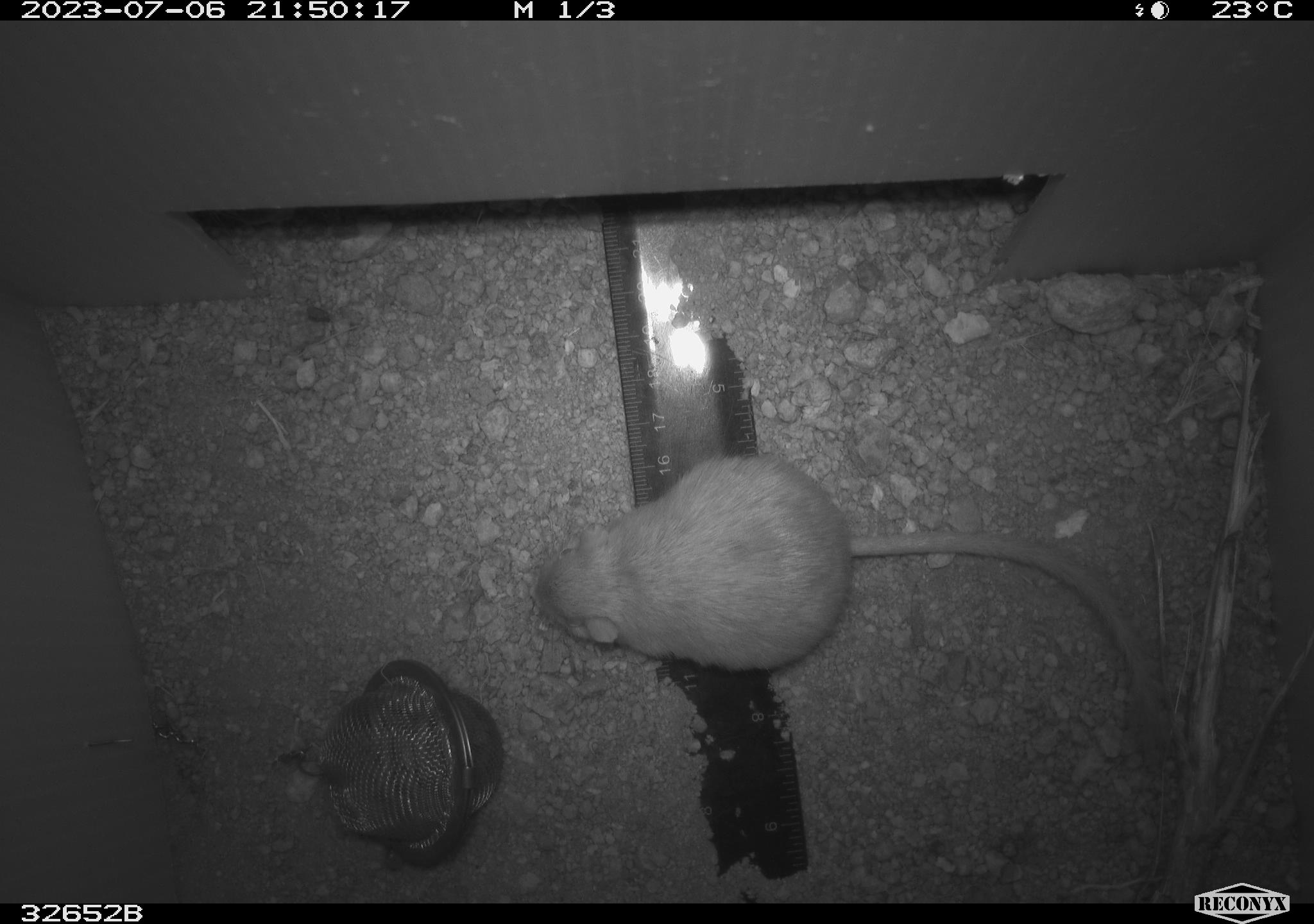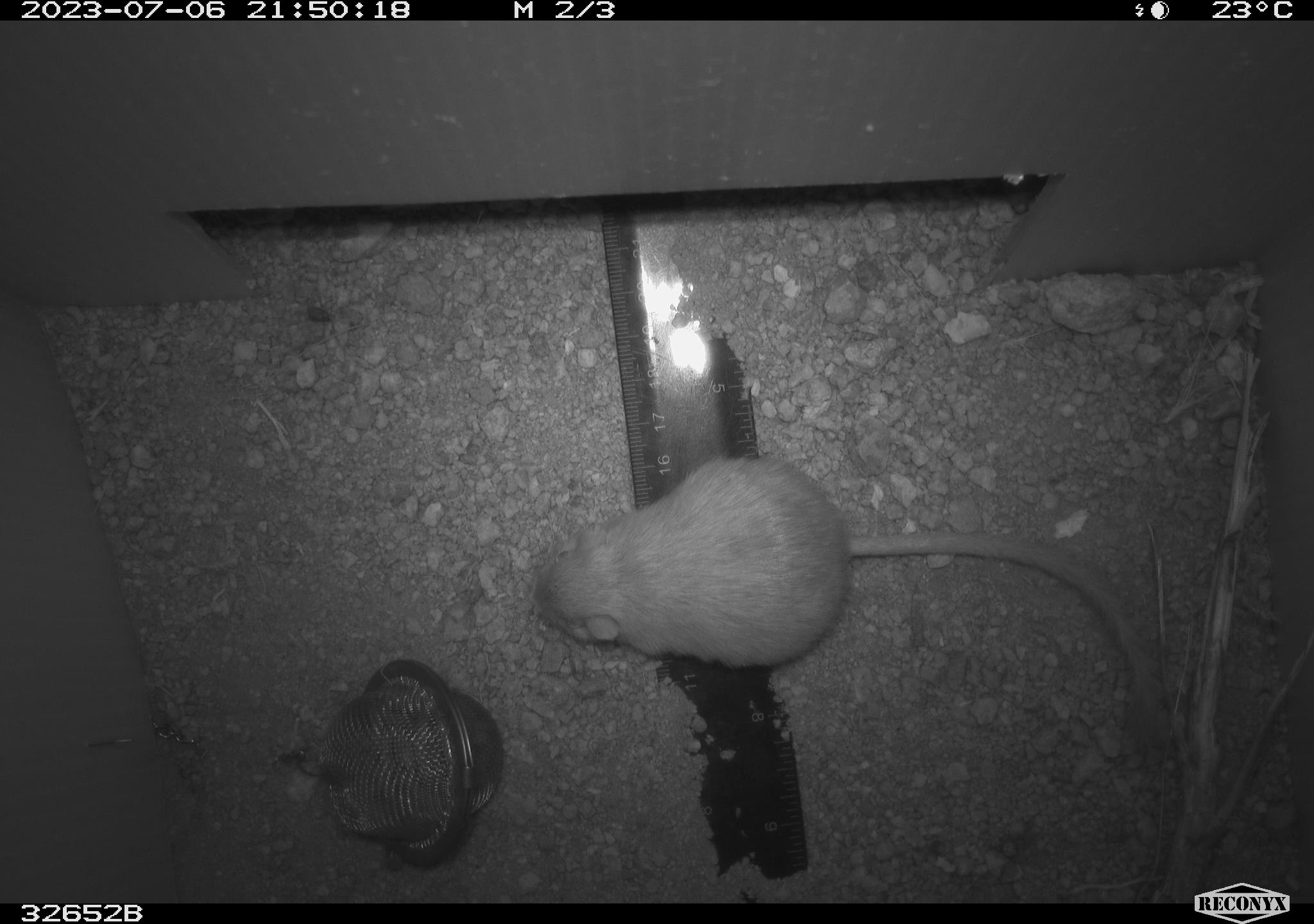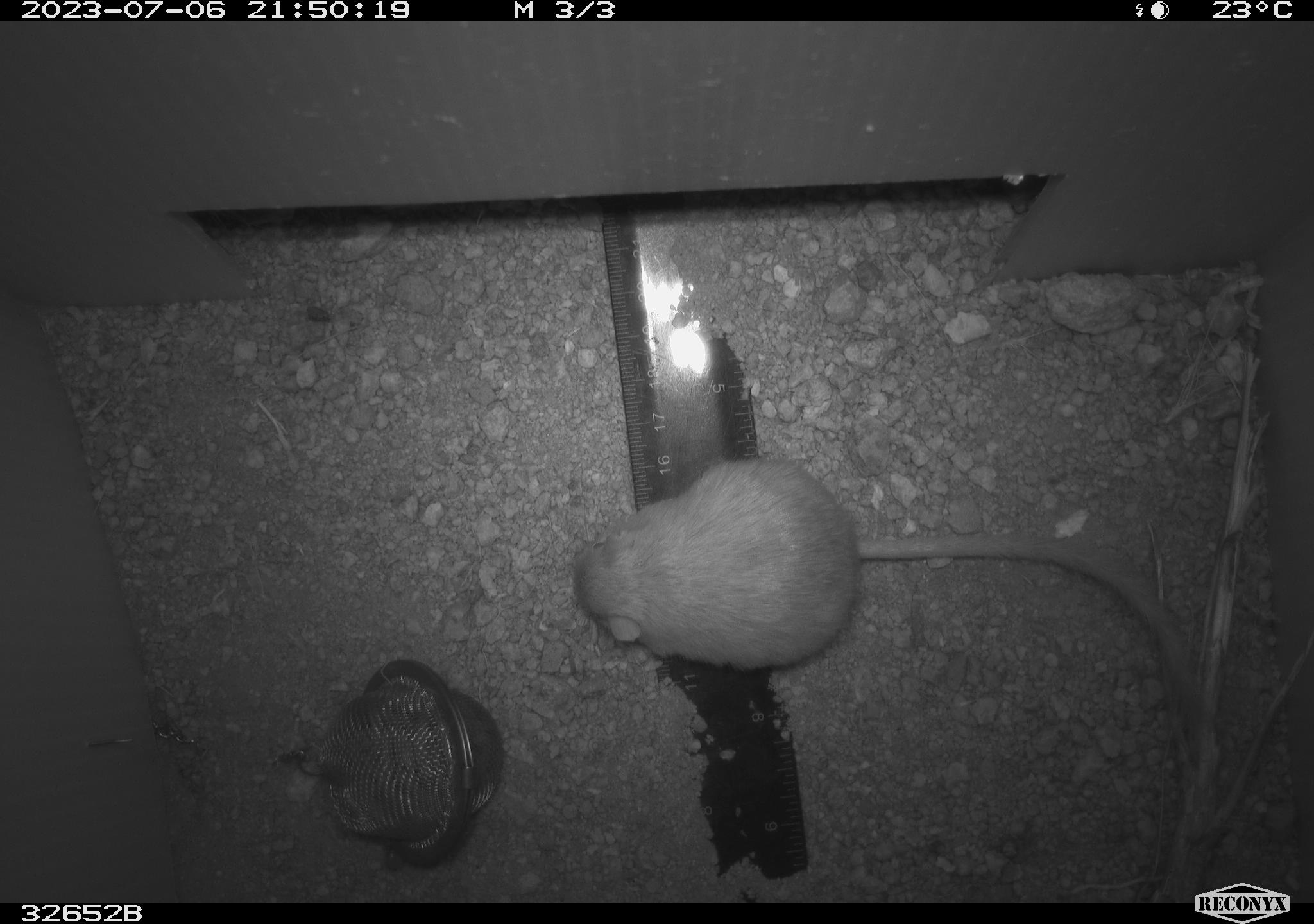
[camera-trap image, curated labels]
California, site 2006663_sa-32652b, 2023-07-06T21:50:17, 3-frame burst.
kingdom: Animalia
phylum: Chordata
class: Mammalia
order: Rodentia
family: Heteromyidae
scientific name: Heteromyidae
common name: kangaroo rats and pocket mice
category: heteromyidae family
Heteromyidae family (kangaroo rats and pocket mice) (Heteromyidae).